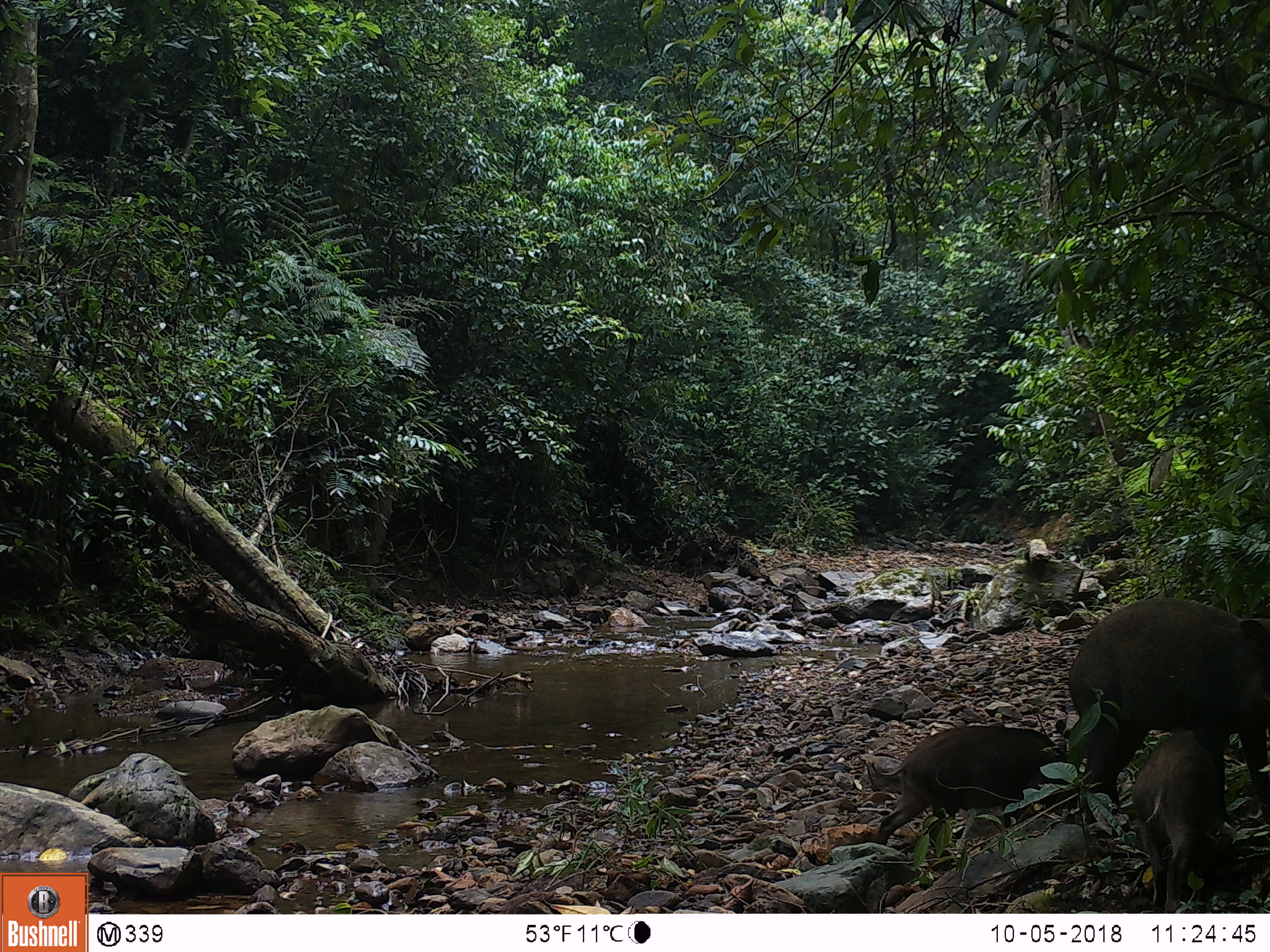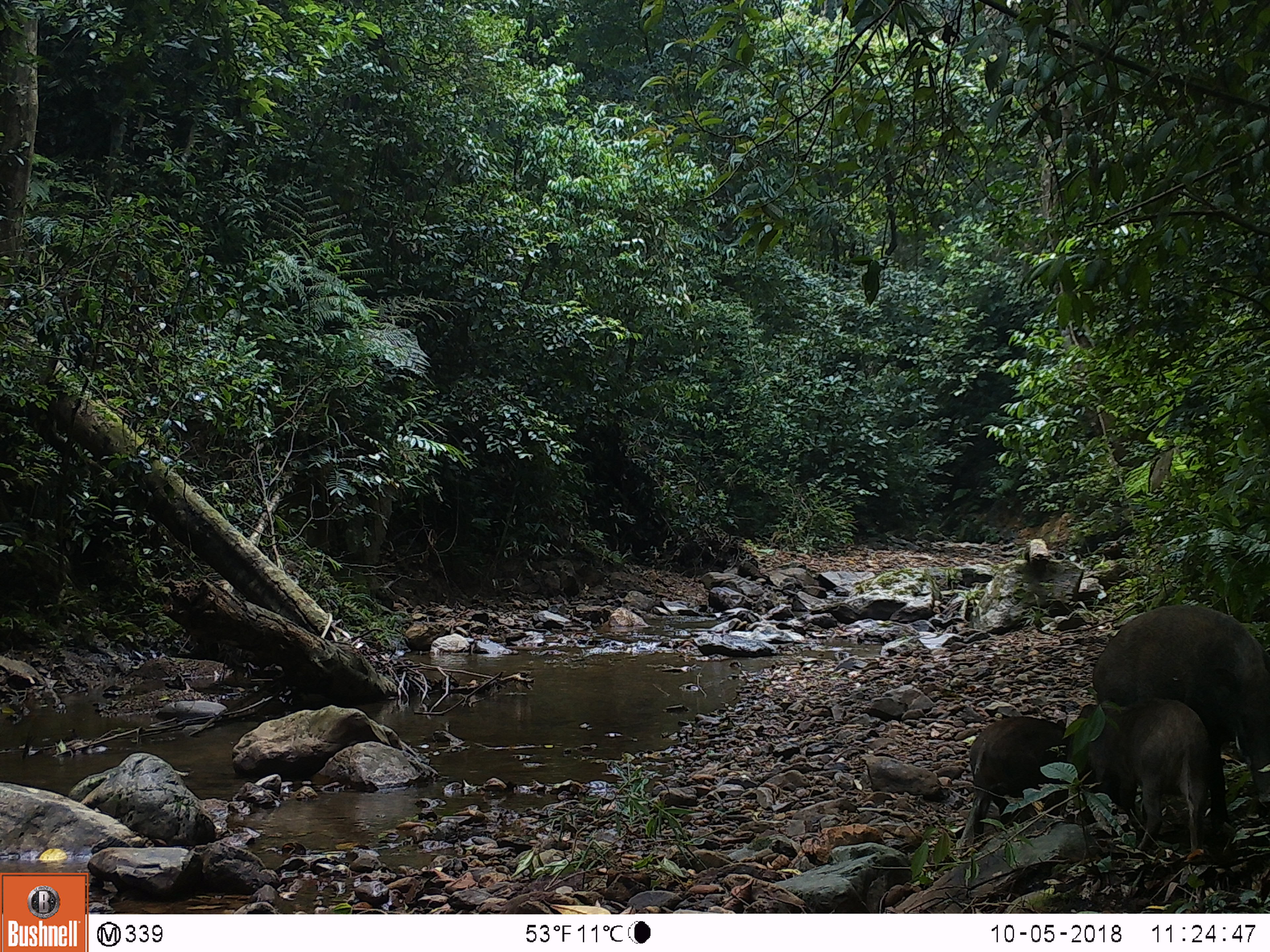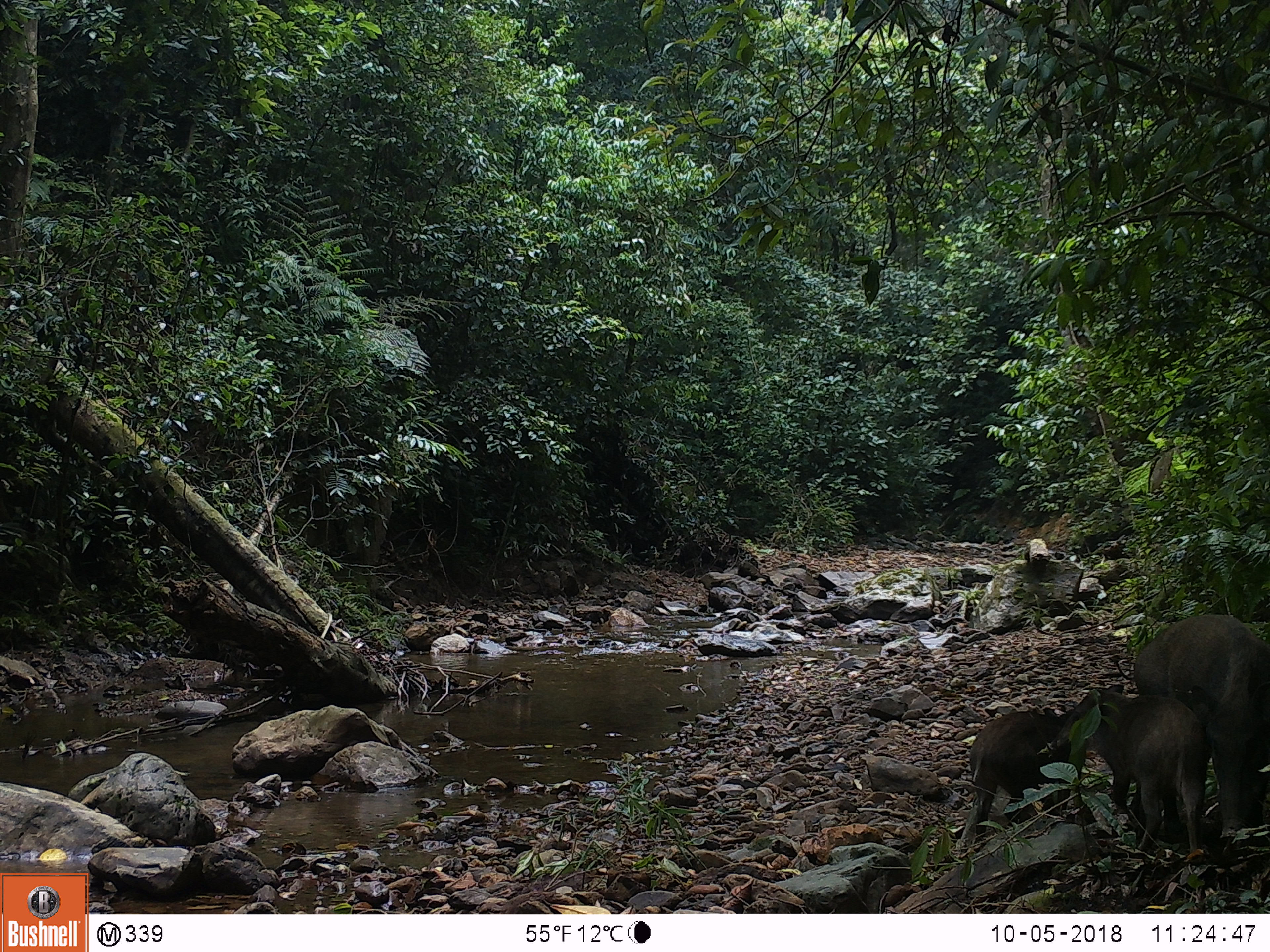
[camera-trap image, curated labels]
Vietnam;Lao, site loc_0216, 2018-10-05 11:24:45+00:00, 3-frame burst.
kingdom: Animalia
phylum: Chordata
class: Mammalia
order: Artiodactyla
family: Suidae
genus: Sus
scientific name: Sus scrofa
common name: eurasian wild pig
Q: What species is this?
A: Eurasian wild pig (Sus scrofa).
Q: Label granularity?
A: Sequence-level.